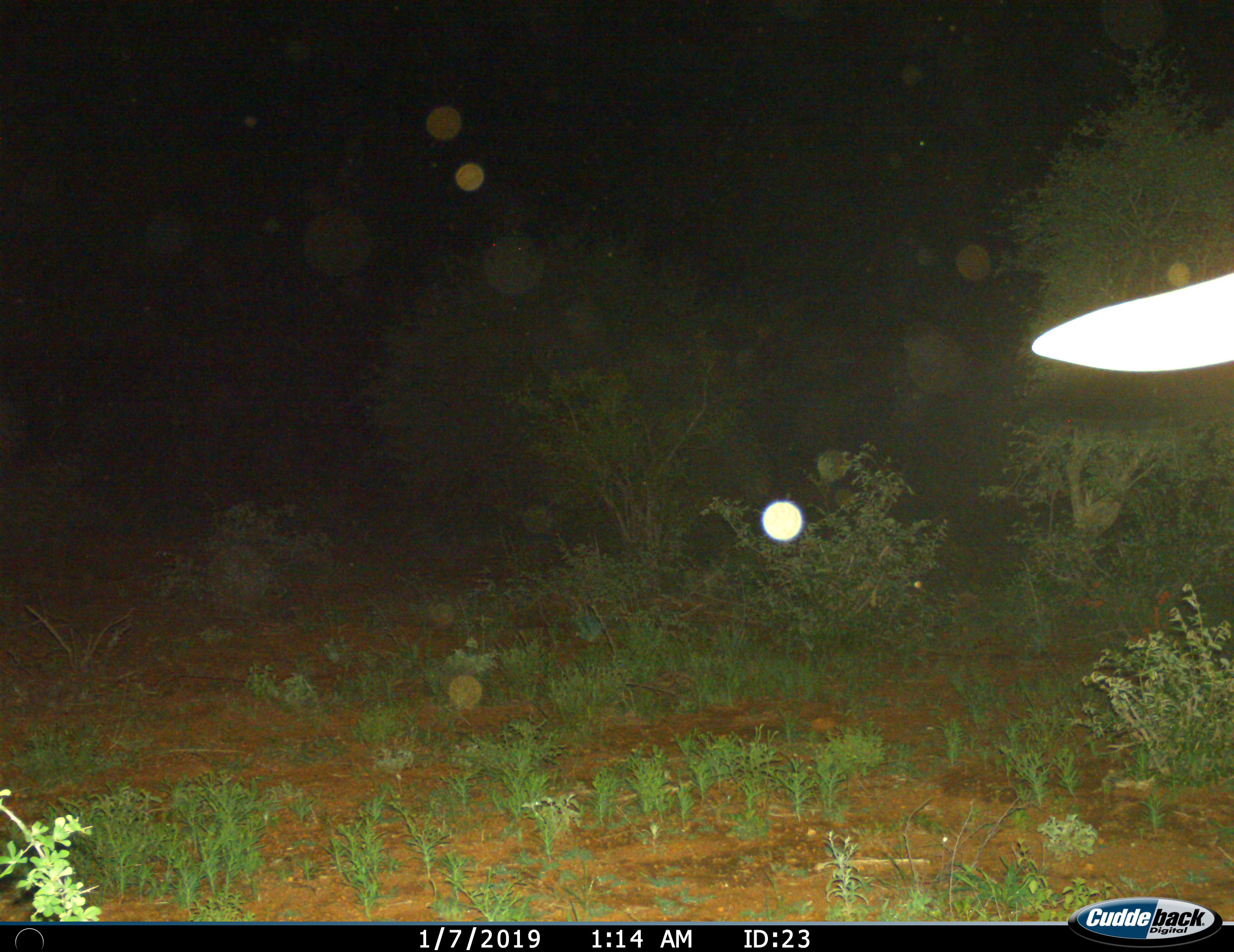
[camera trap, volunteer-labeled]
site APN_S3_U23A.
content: unidentified animal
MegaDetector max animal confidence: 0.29